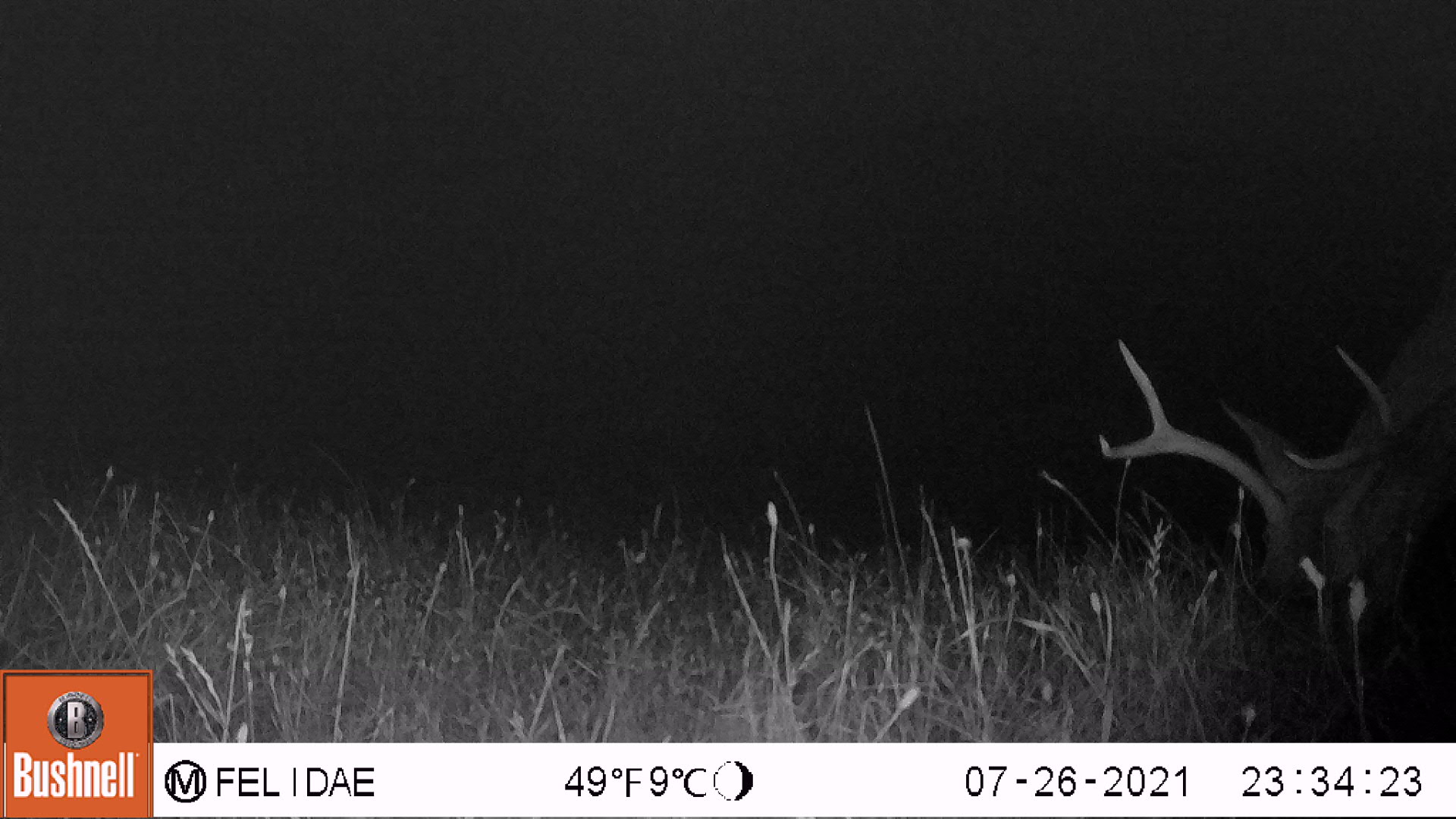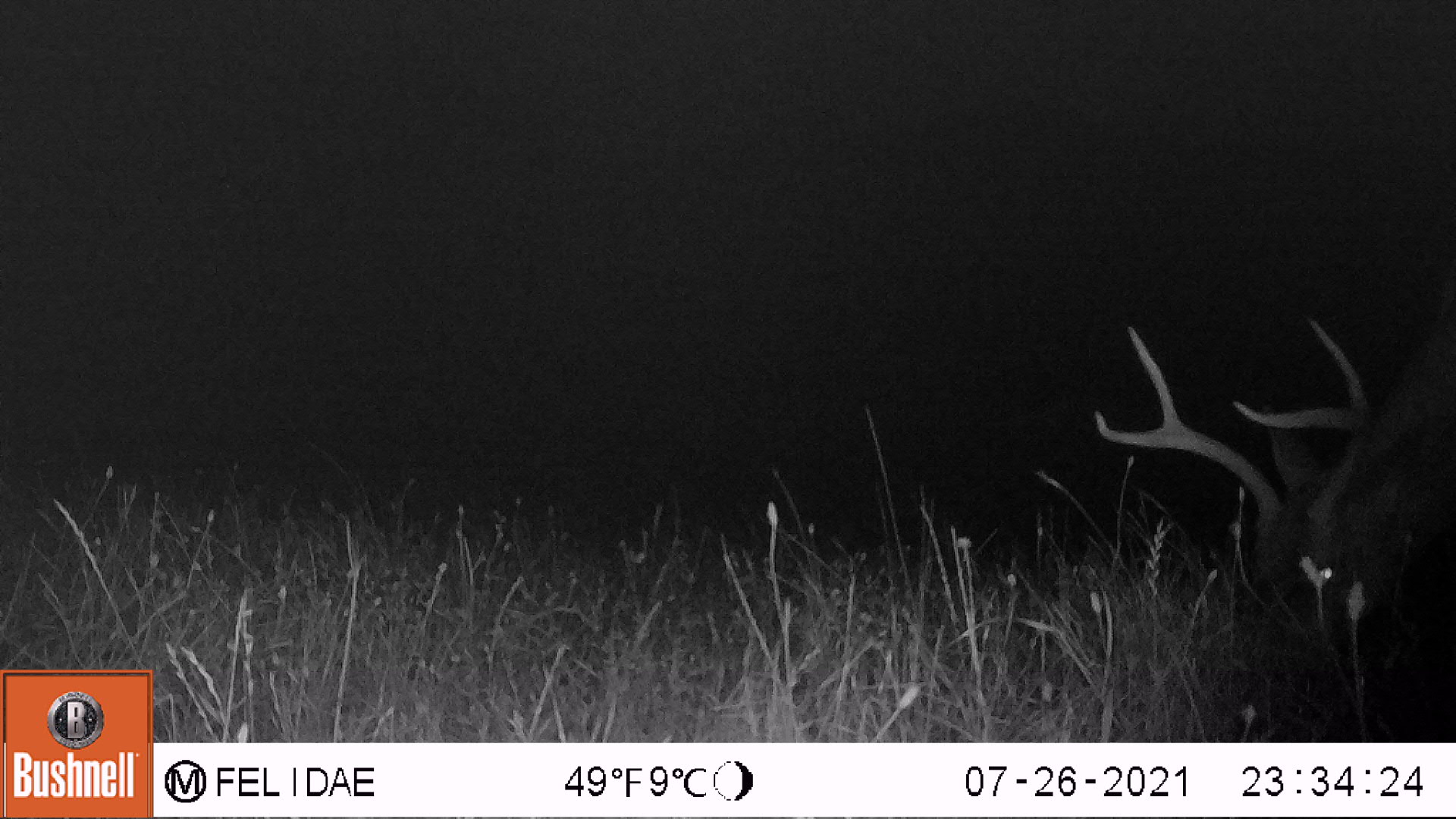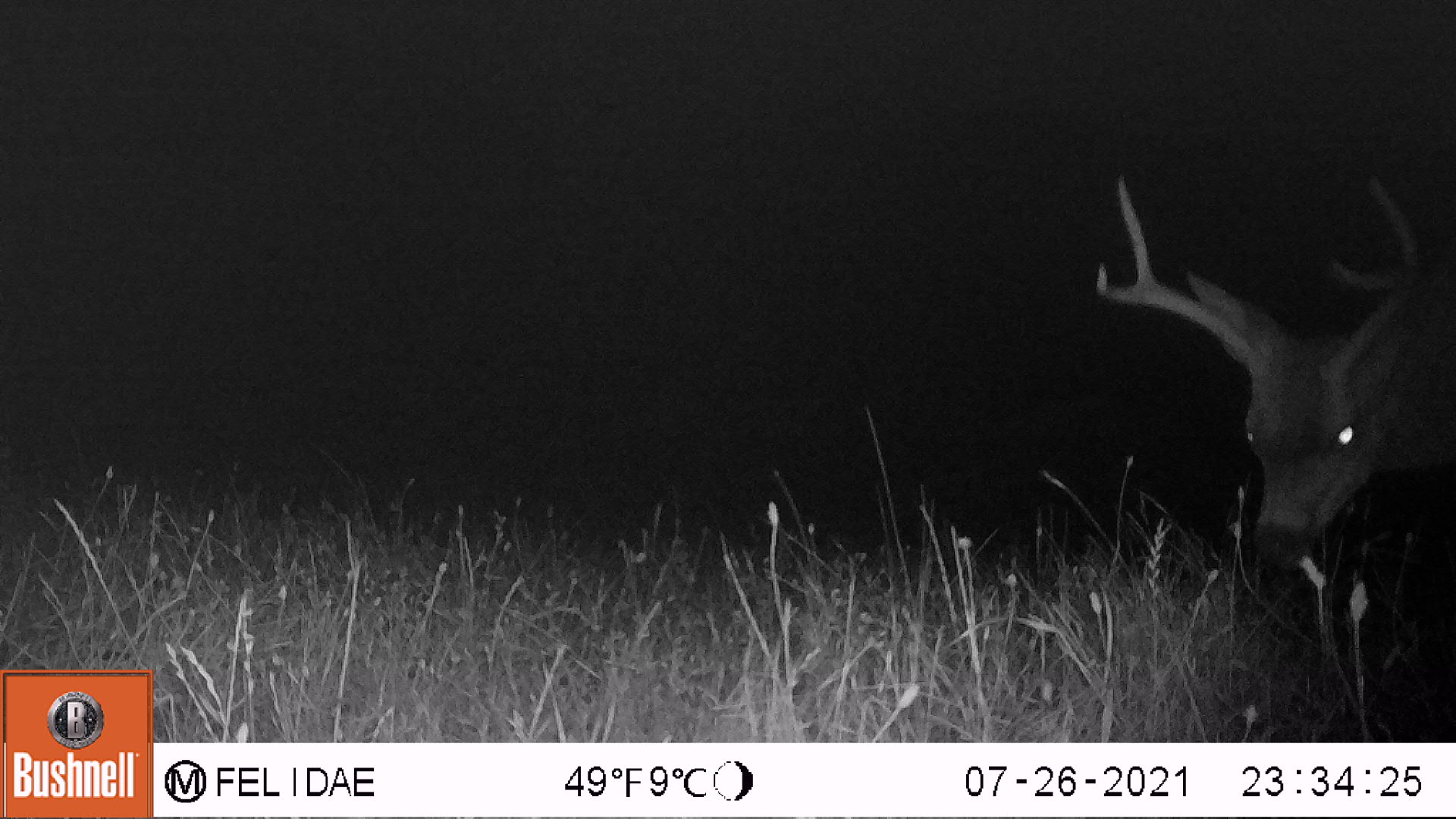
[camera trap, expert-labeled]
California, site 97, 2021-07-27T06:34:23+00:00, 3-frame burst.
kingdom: Animalia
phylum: Chordata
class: Mammalia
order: Artiodactyla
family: Cervidae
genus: Odocoileus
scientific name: Odocoileus hemionus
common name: mule deer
Mule deer (Odocoileus hemionus).